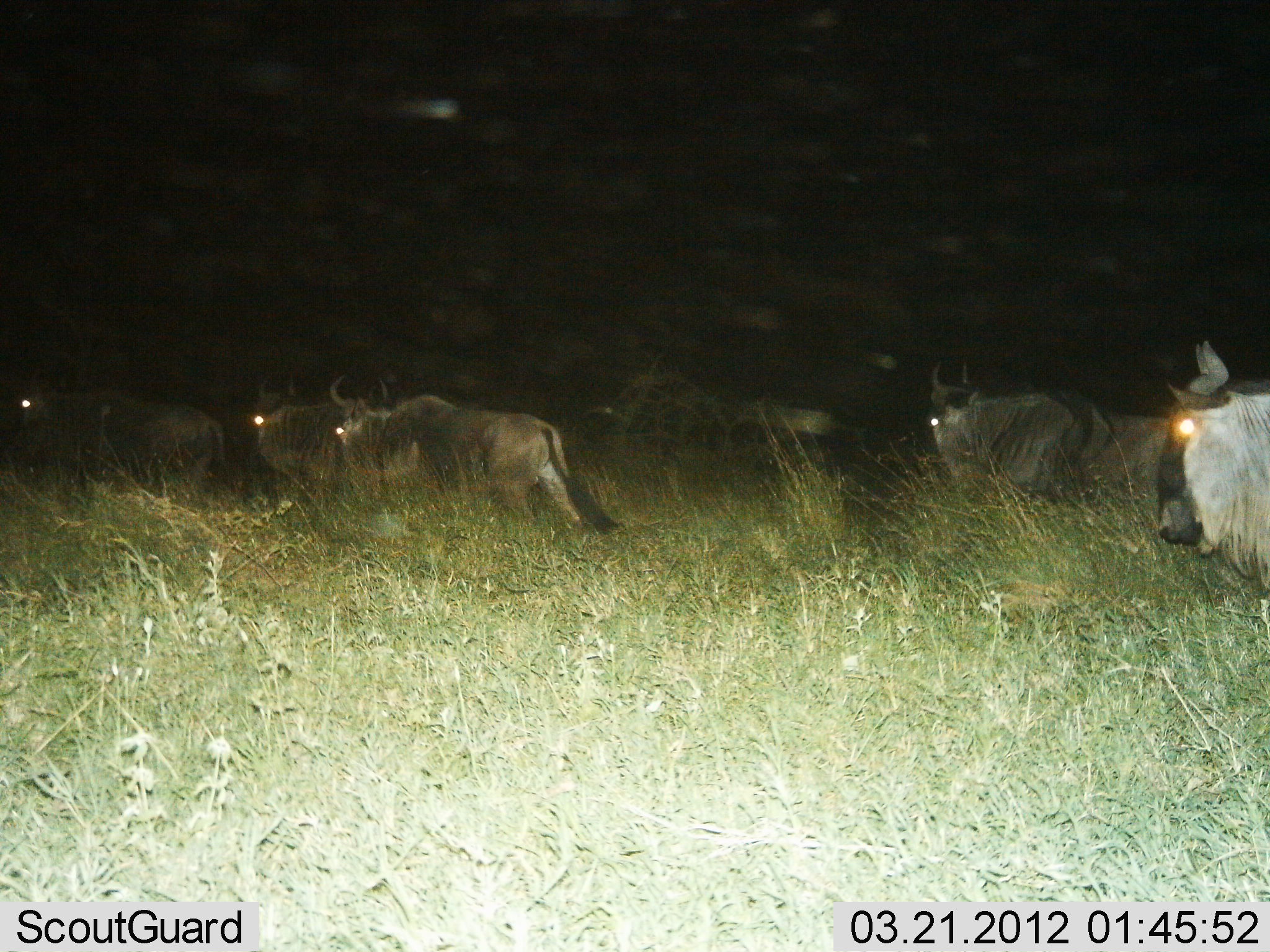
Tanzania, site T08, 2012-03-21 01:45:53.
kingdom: Animalia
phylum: Chordata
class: Mammalia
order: Artiodactyla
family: Bovidae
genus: Connochaetes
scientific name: Connochaetes taurinus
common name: blue wildebeest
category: wildebeest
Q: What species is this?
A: Wildebeest (blue wildebeest) (Connochaetes taurinus).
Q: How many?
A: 6.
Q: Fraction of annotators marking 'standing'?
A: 24%.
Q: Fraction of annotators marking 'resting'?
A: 4%.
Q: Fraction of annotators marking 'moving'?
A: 76%.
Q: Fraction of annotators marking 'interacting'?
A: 0%.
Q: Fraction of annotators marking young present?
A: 0%.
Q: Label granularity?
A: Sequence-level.